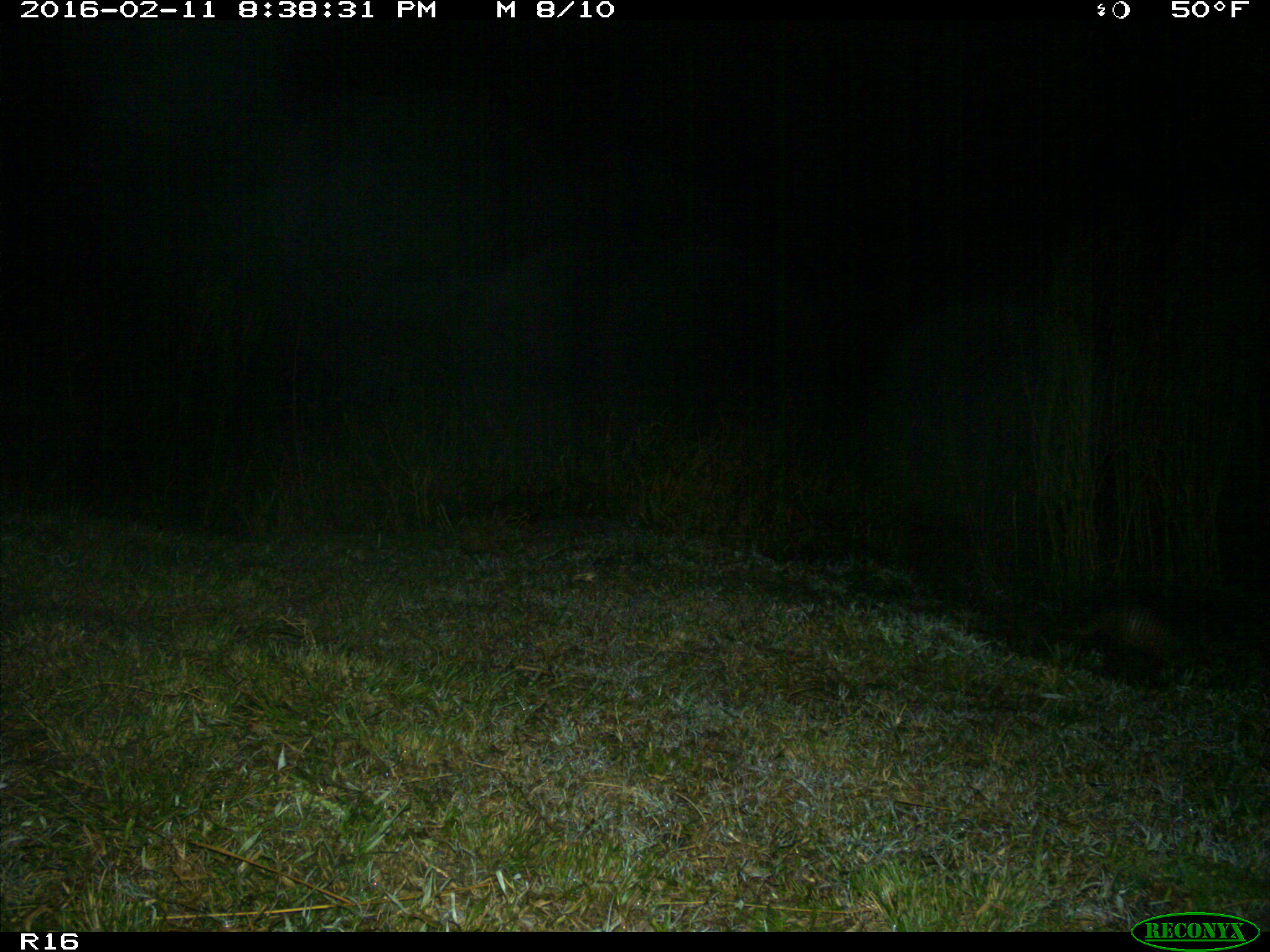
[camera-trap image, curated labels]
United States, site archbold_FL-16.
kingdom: Animalia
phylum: Chordata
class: Mammalia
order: Cingulata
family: Dasypodidae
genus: Dasypus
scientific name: Dasypus novemcinctus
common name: nine-banded armadillo